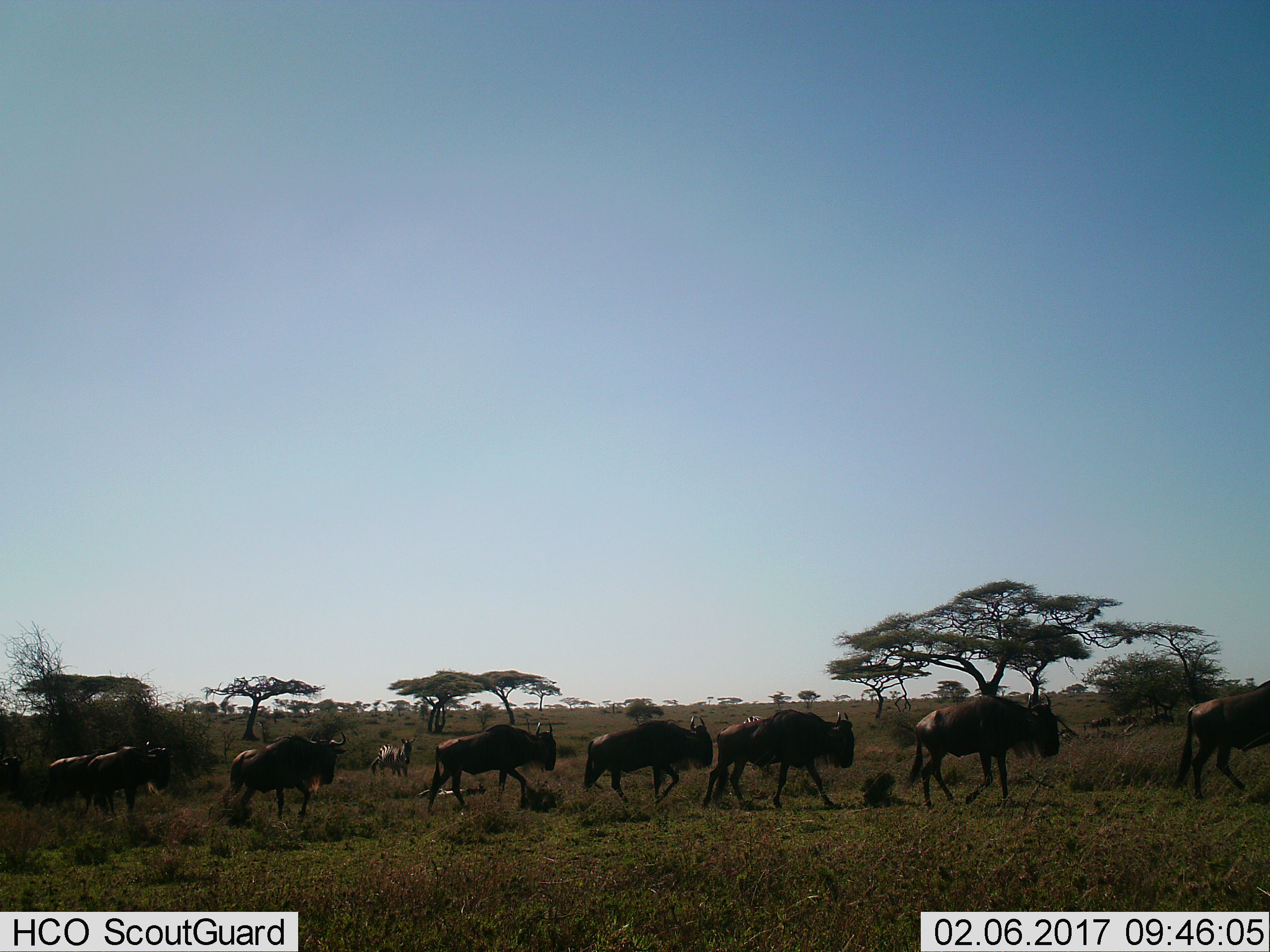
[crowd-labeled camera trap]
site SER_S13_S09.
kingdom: Animalia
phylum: Chordata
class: Mammalia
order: Artiodactyla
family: Bovidae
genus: Connochaetes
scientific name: Connochaetes taurinus taurinus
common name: blue wildebeest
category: wildebeestblue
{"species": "wildebeestblue (blue wildebeest) (Connochaetes taurinus taurinus)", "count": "7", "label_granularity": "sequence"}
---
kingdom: Animalia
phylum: Chordata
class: Mammalia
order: Perissodactyla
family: Equidae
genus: Equus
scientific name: Equus quagga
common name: plains zebra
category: zebraplains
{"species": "zebraplains (plains zebra) (Equus quagga)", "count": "1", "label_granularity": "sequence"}